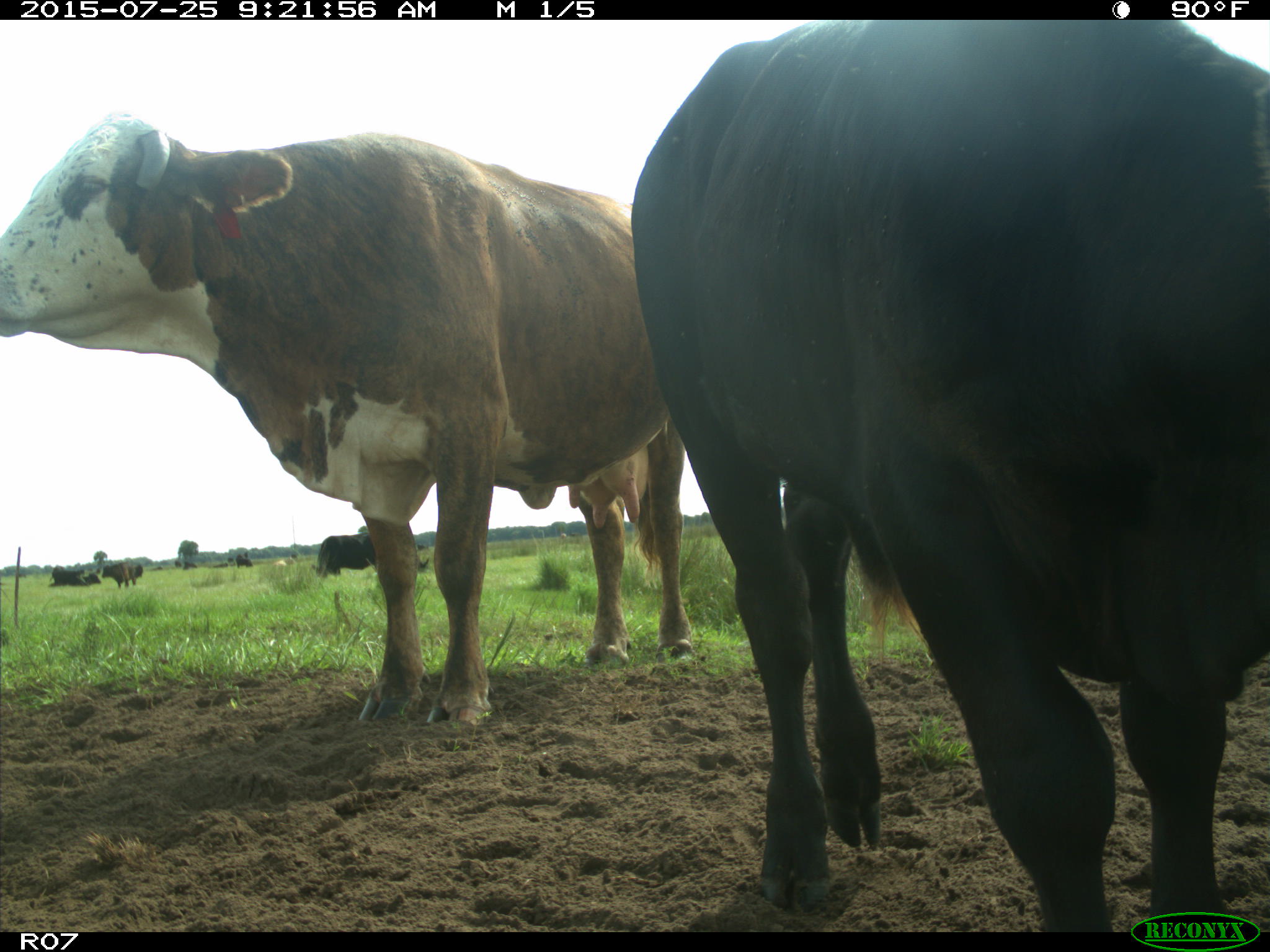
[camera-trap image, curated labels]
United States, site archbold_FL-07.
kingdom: Animalia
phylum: Chordata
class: Mammalia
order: Artiodactyla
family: Bovidae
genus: Bos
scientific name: Bos taurus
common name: domestic cow